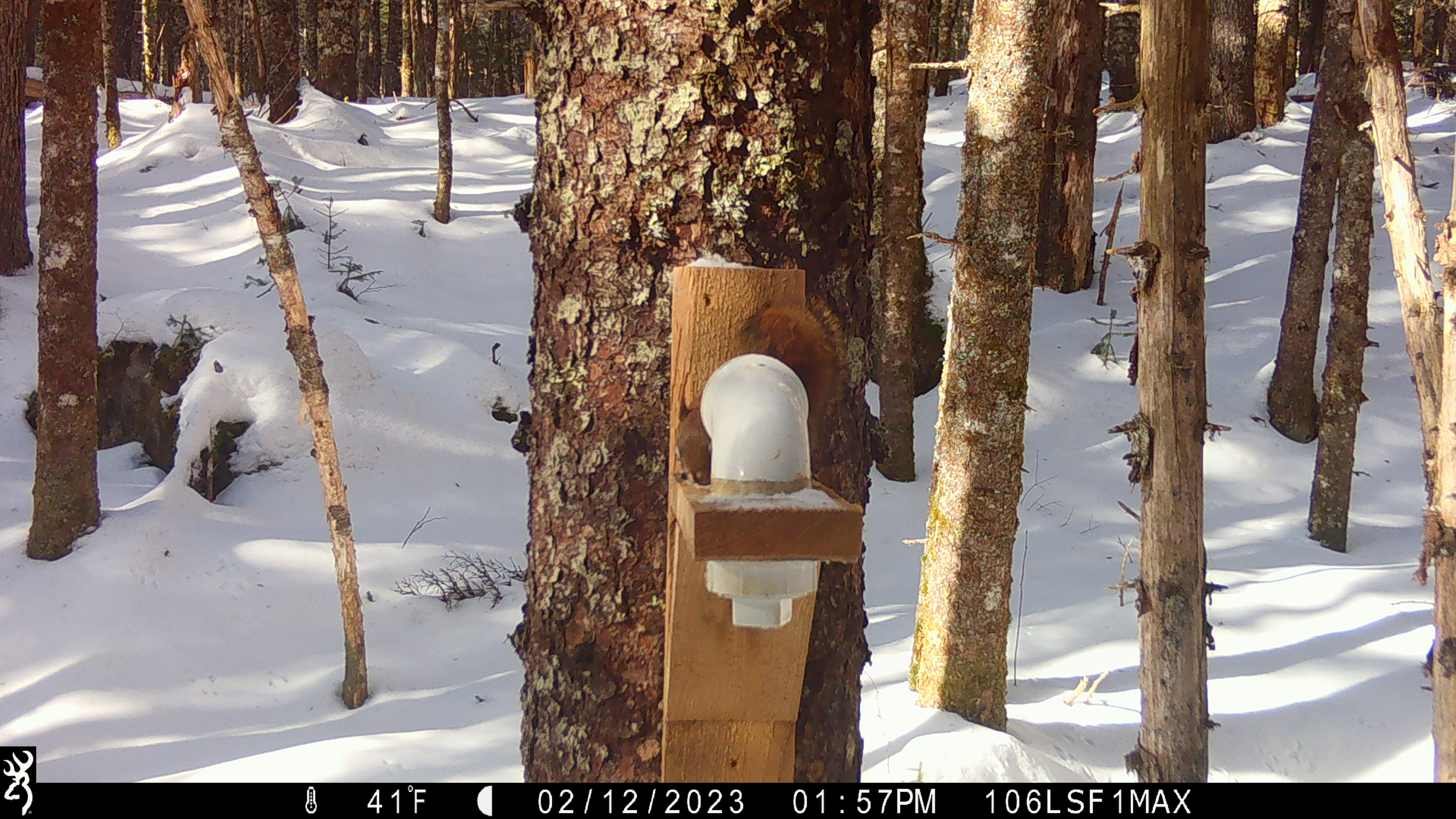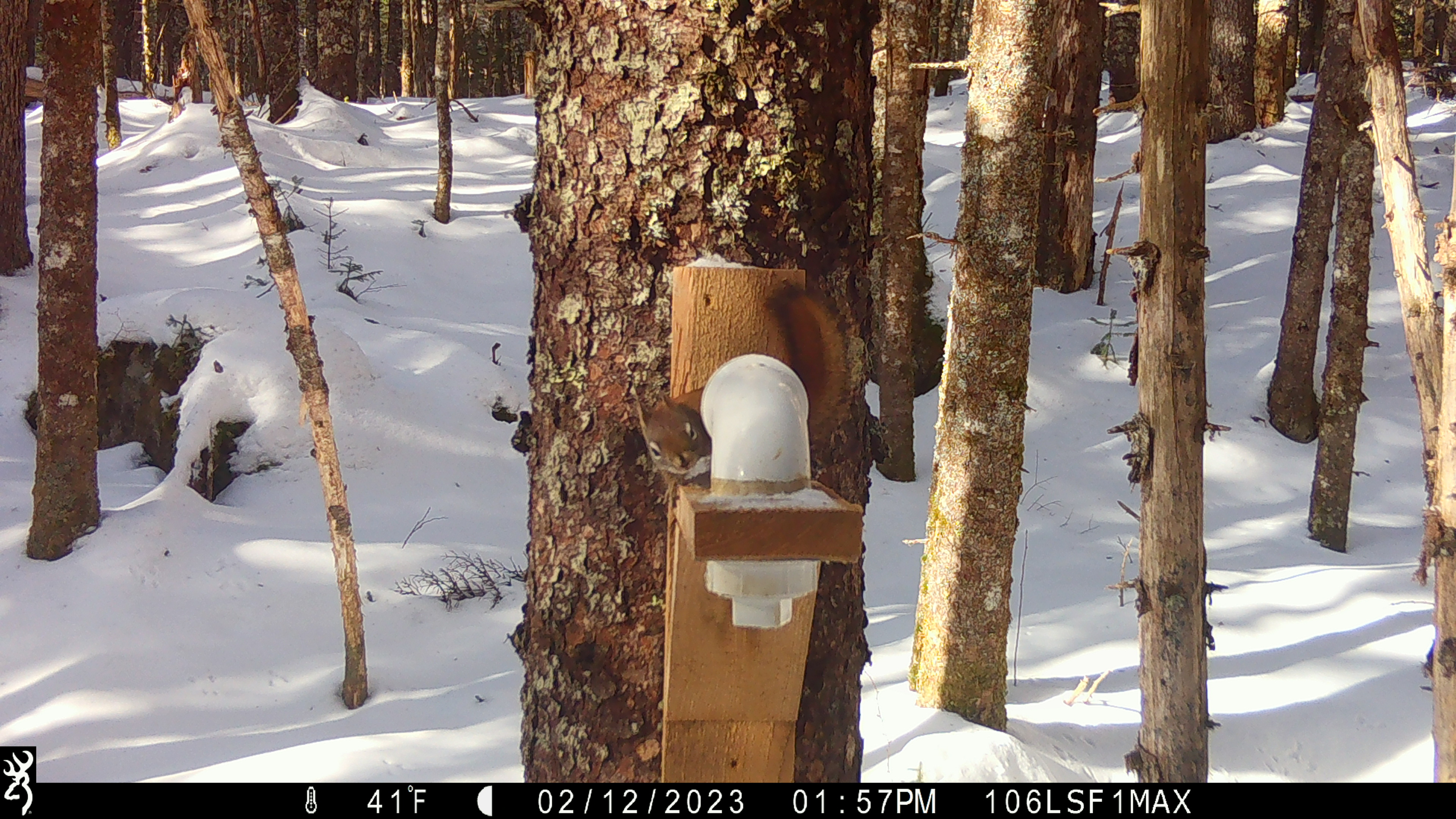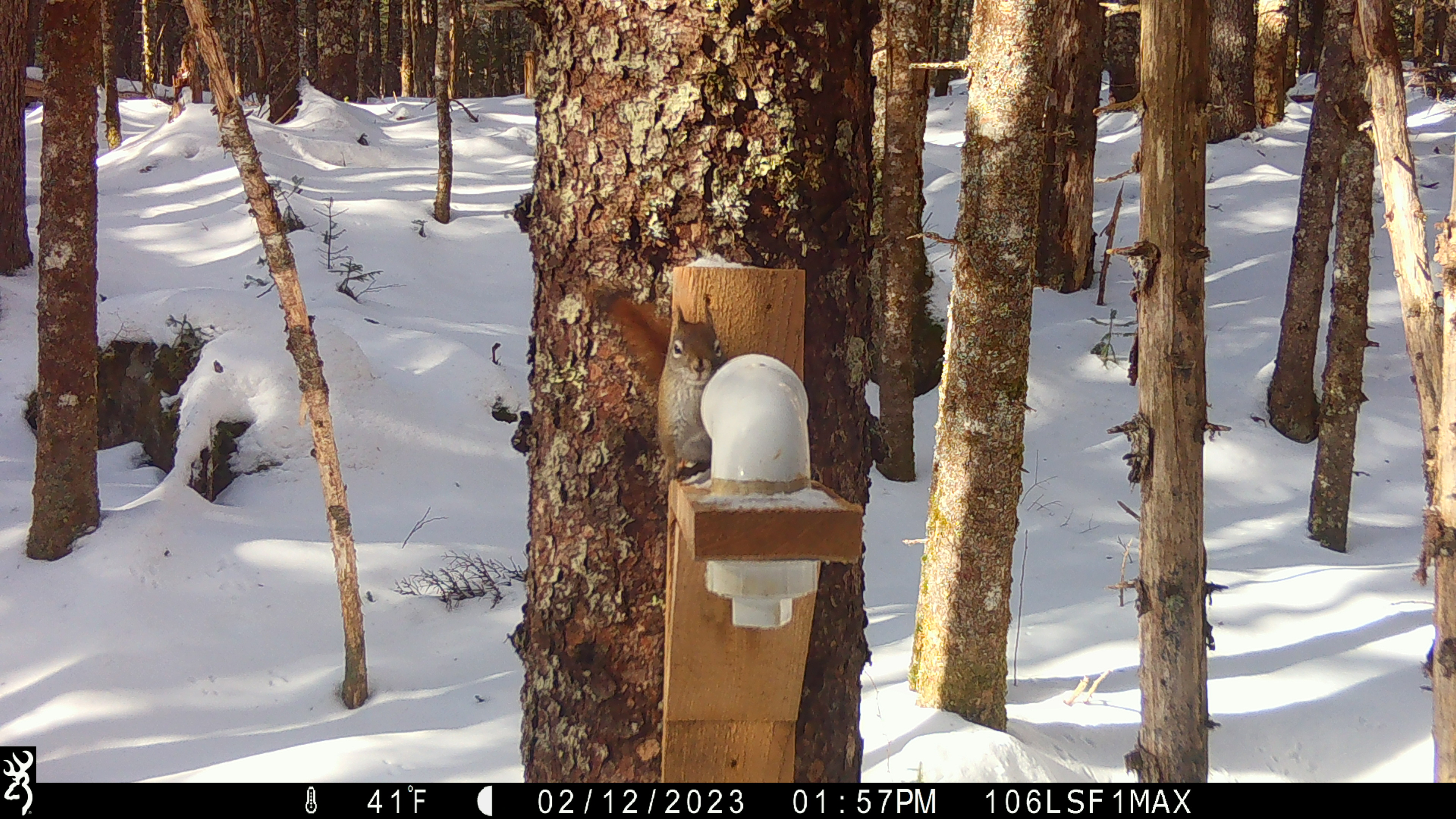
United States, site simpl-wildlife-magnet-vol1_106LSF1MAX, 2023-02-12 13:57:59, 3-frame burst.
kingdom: Animalia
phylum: Chordata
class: Mammalia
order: Rodentia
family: Sciuridae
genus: Tamiasciurus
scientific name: Tamiasciurus hudsonicus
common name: red squirrel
Red squirrel (Tamiasciurus hudsonicus).